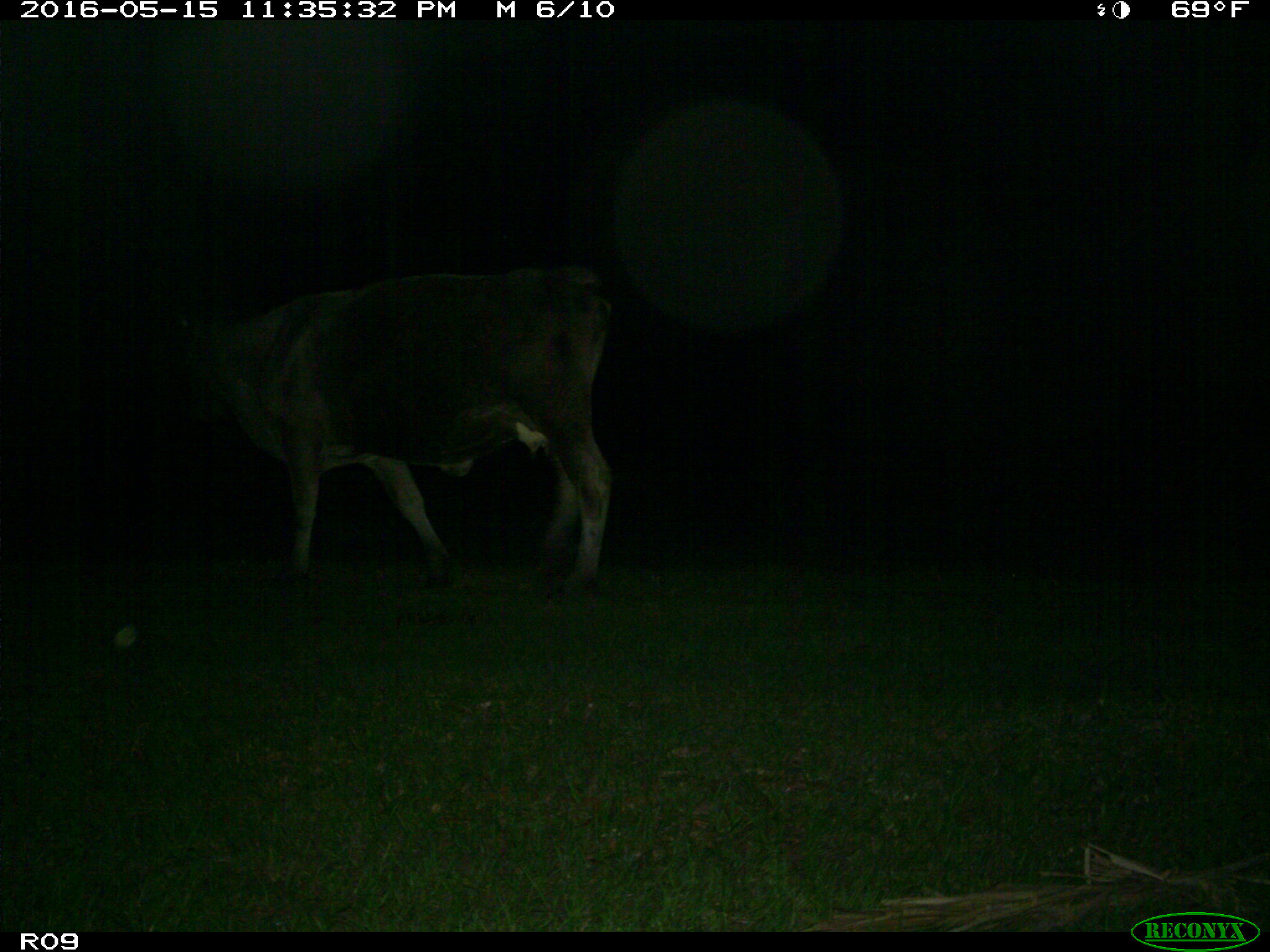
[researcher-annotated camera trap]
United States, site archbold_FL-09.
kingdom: Animalia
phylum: Chordata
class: Mammalia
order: Artiodactyla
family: Bovidae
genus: Bos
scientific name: Bos taurus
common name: domestic cow